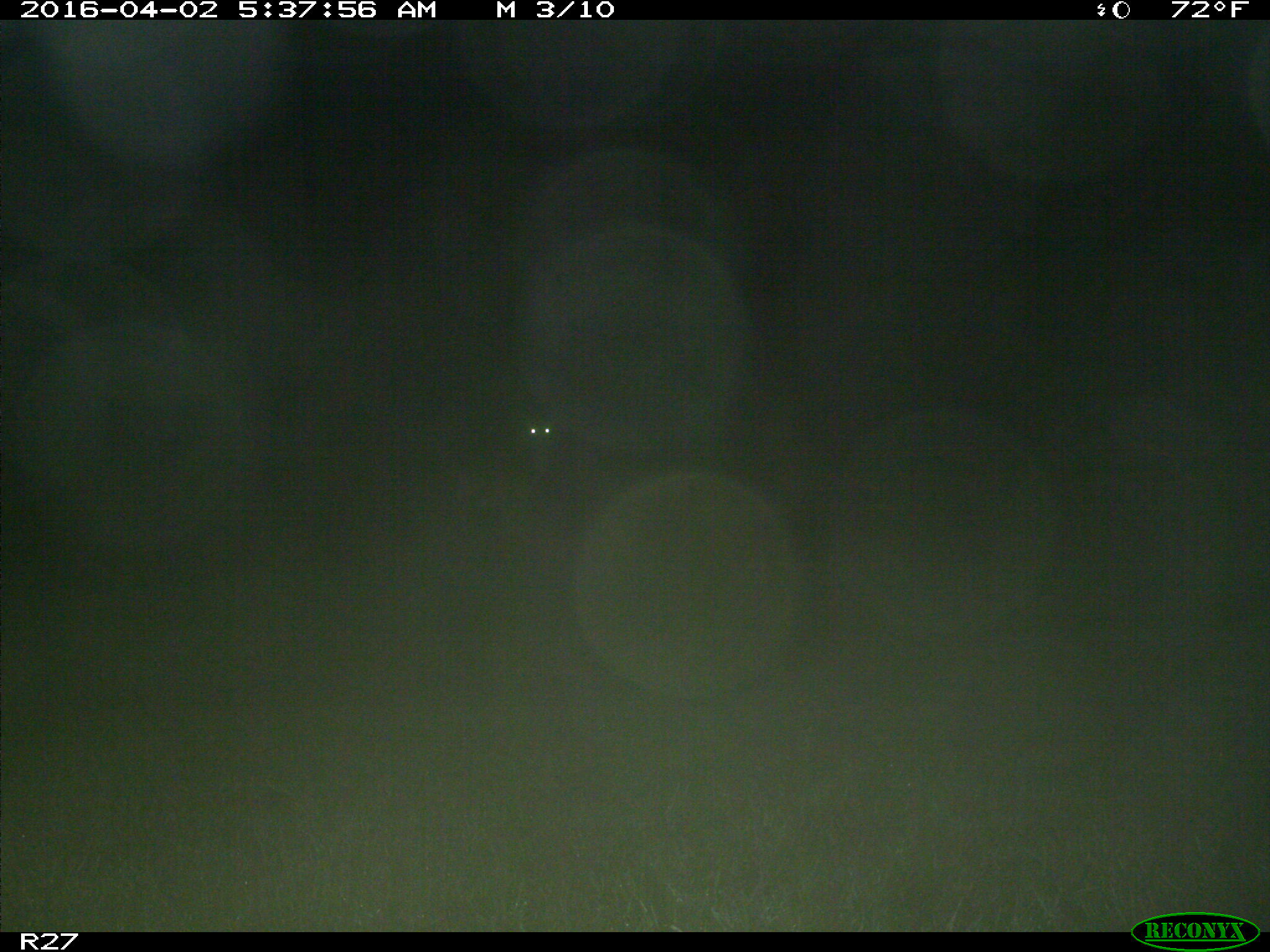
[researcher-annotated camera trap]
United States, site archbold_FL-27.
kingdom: Animalia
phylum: Chordata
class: Mammalia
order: Artiodactyla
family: Cervidae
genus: Odocoileus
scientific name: Odocoileus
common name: deer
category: unidentified deer